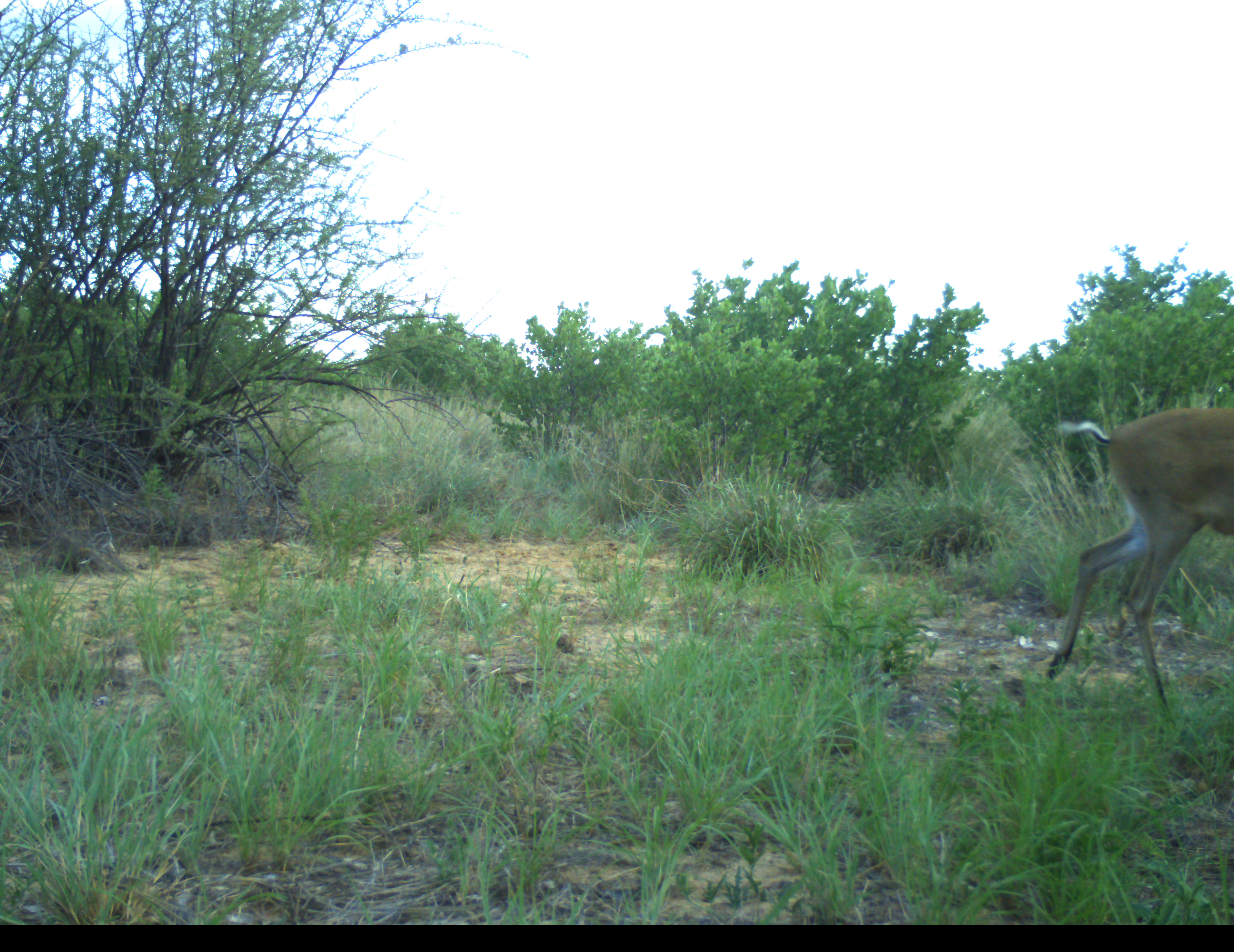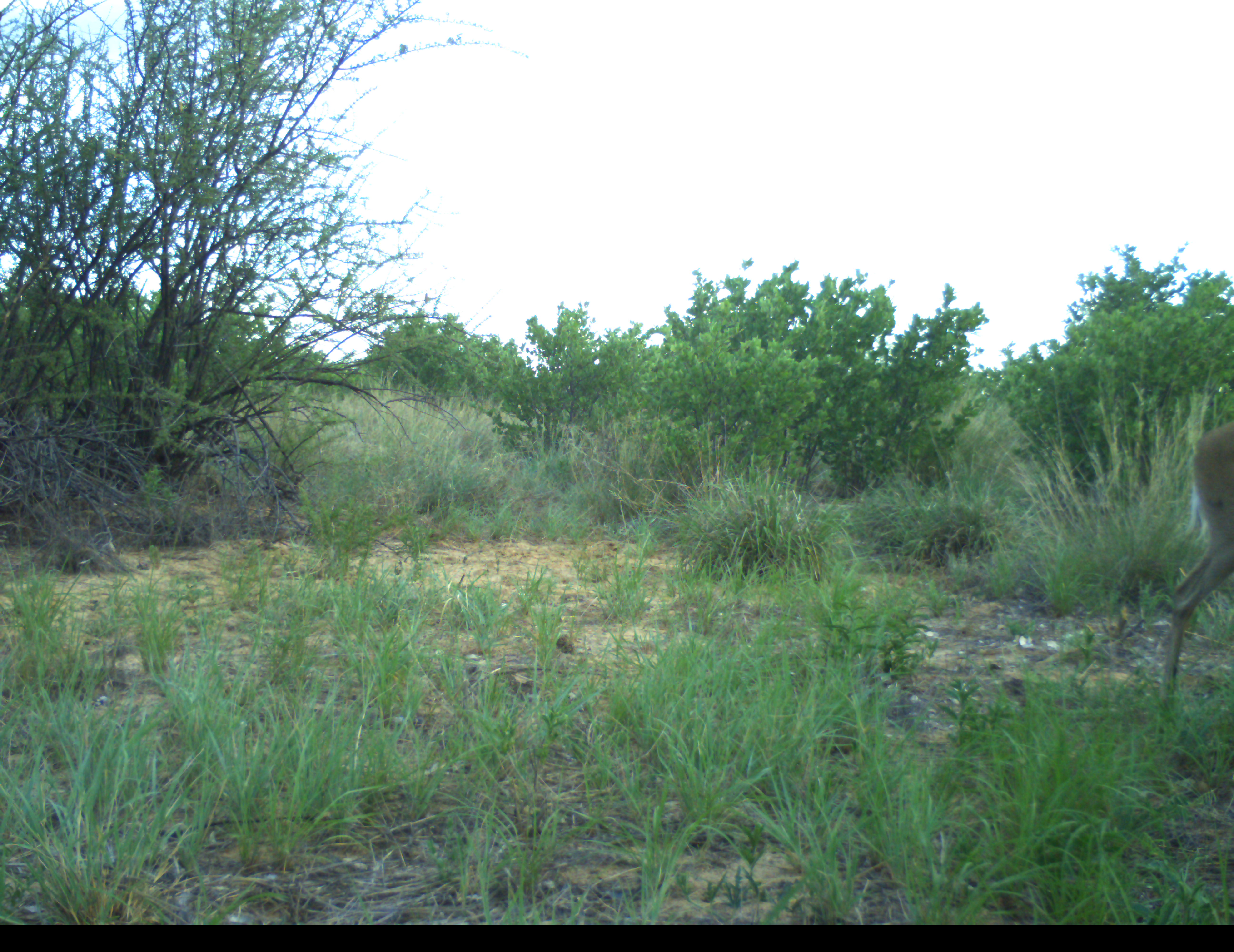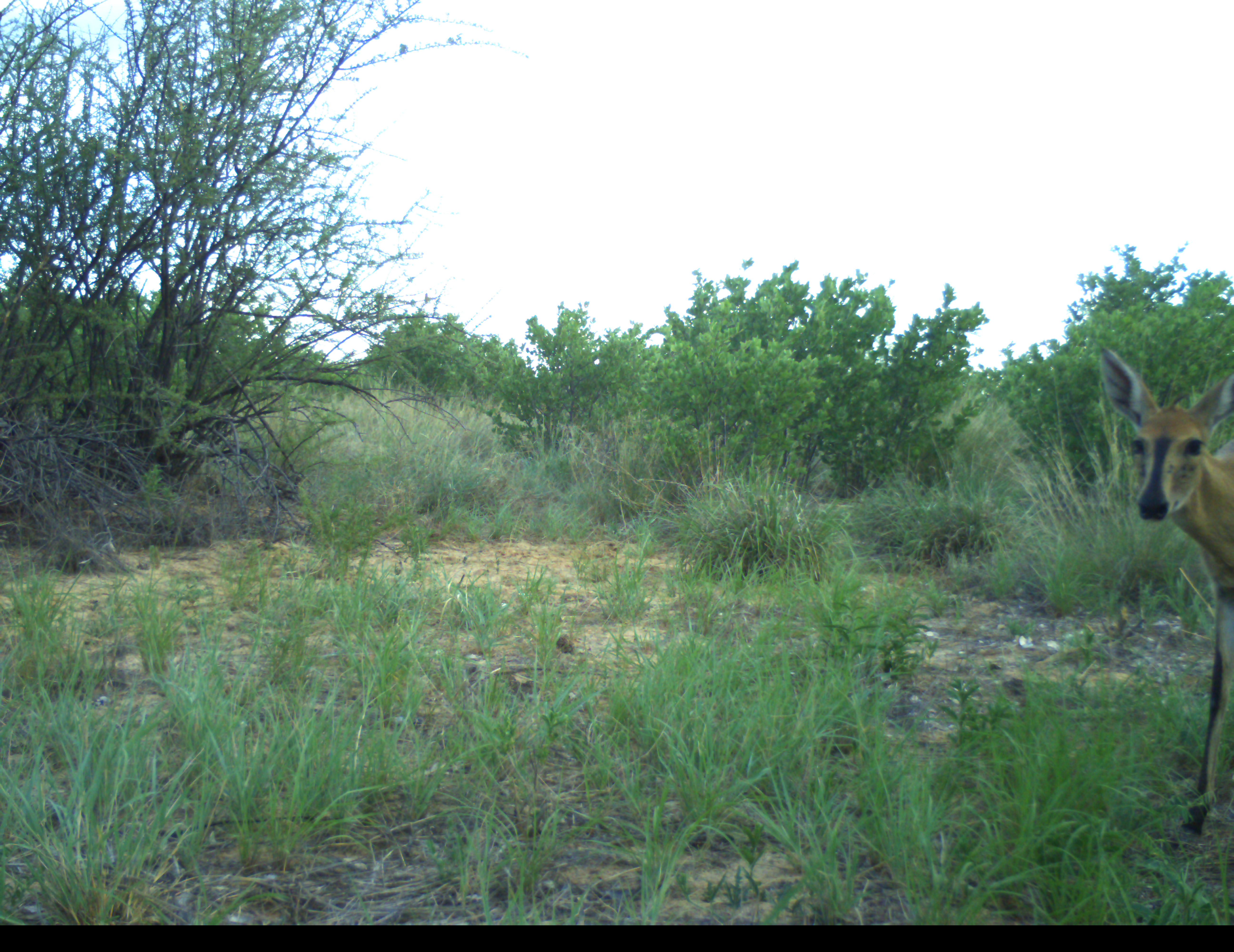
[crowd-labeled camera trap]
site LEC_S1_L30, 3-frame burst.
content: unidentified animal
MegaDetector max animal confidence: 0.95